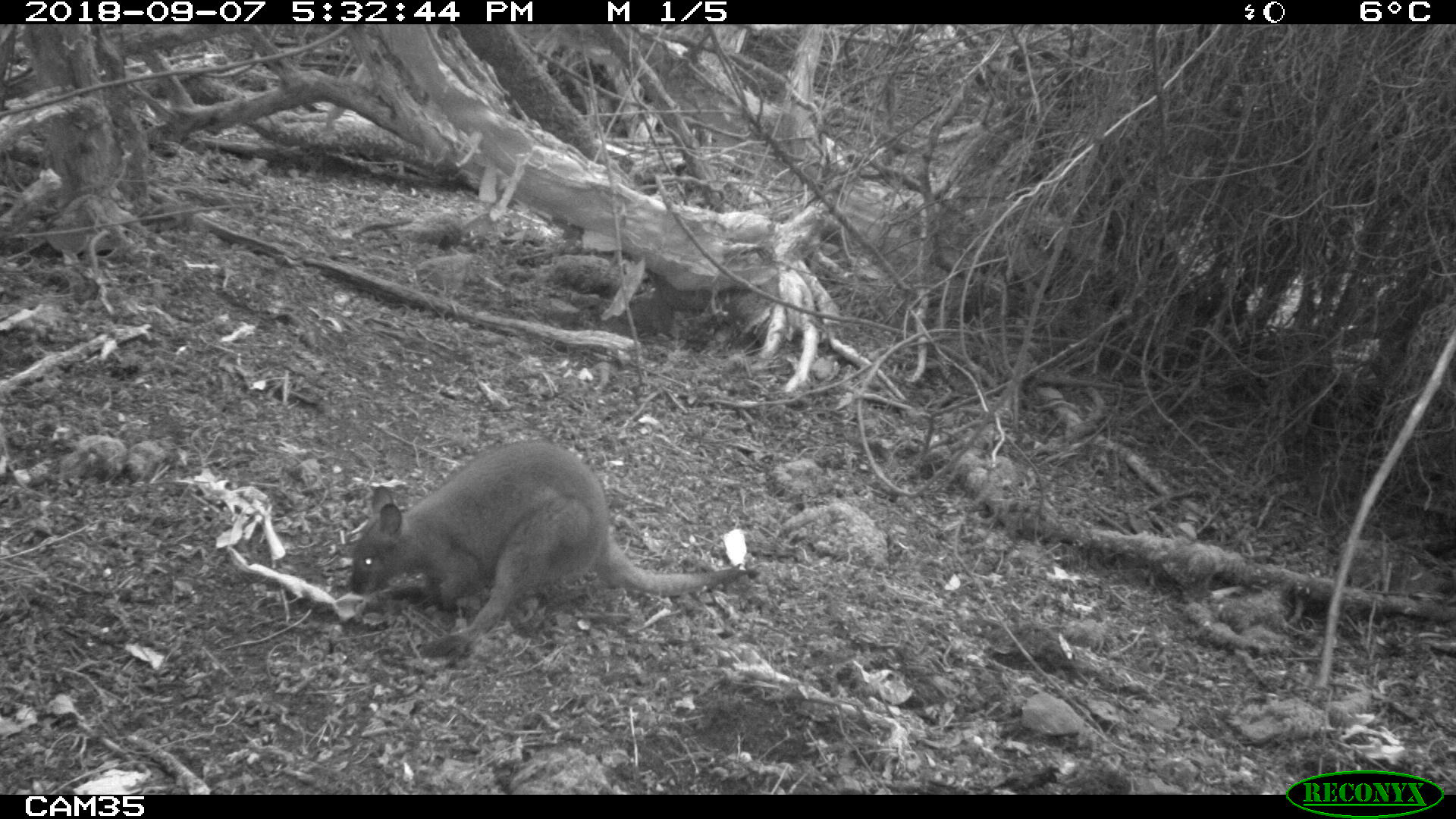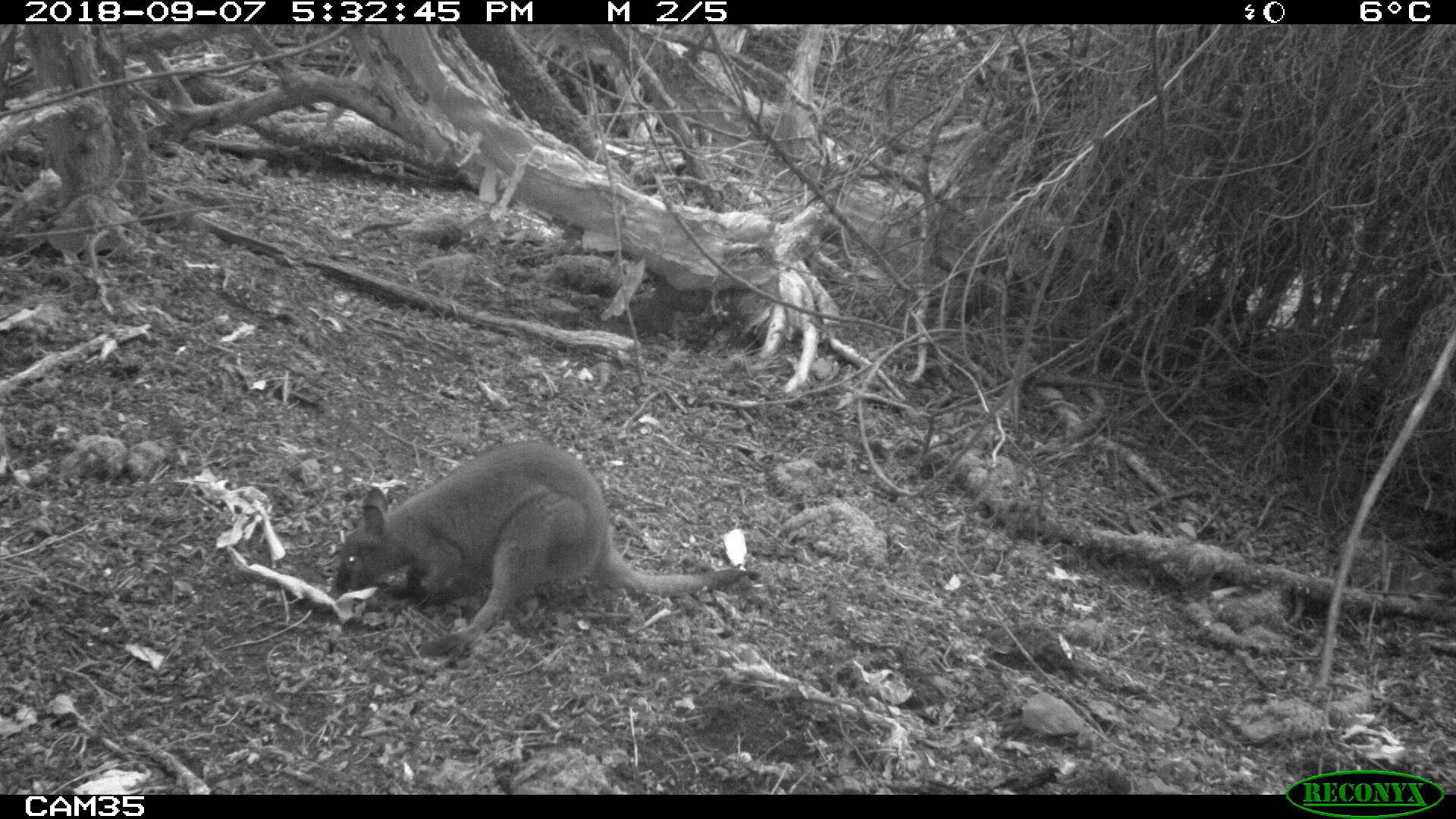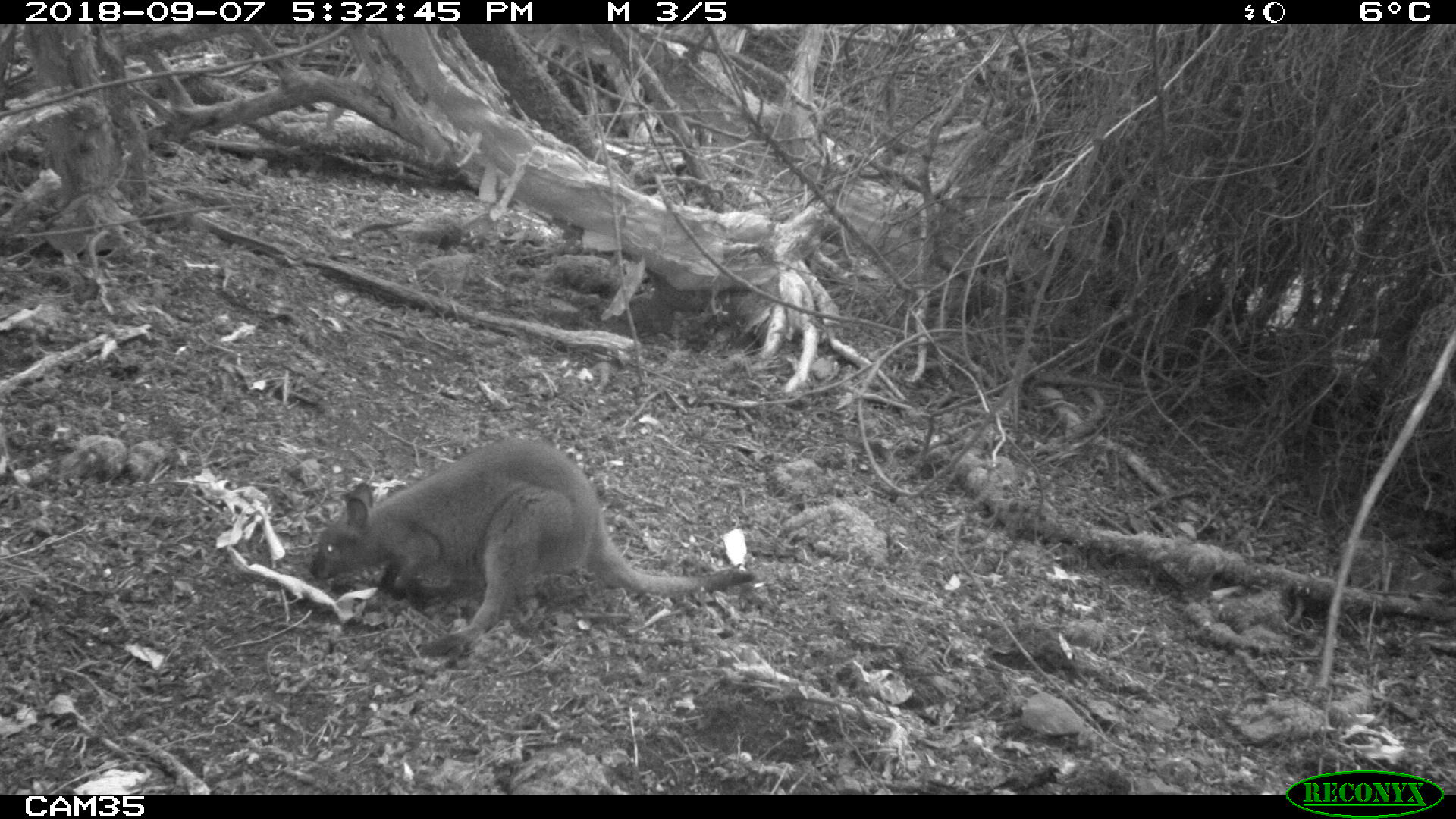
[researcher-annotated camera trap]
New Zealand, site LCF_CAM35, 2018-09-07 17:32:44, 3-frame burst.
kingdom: Animalia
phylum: Chordata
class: Mammalia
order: Diprotodontia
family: Macropodidae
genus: Notamacropus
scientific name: Notamacropus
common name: wallaby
Wallaby (Notamacropus).